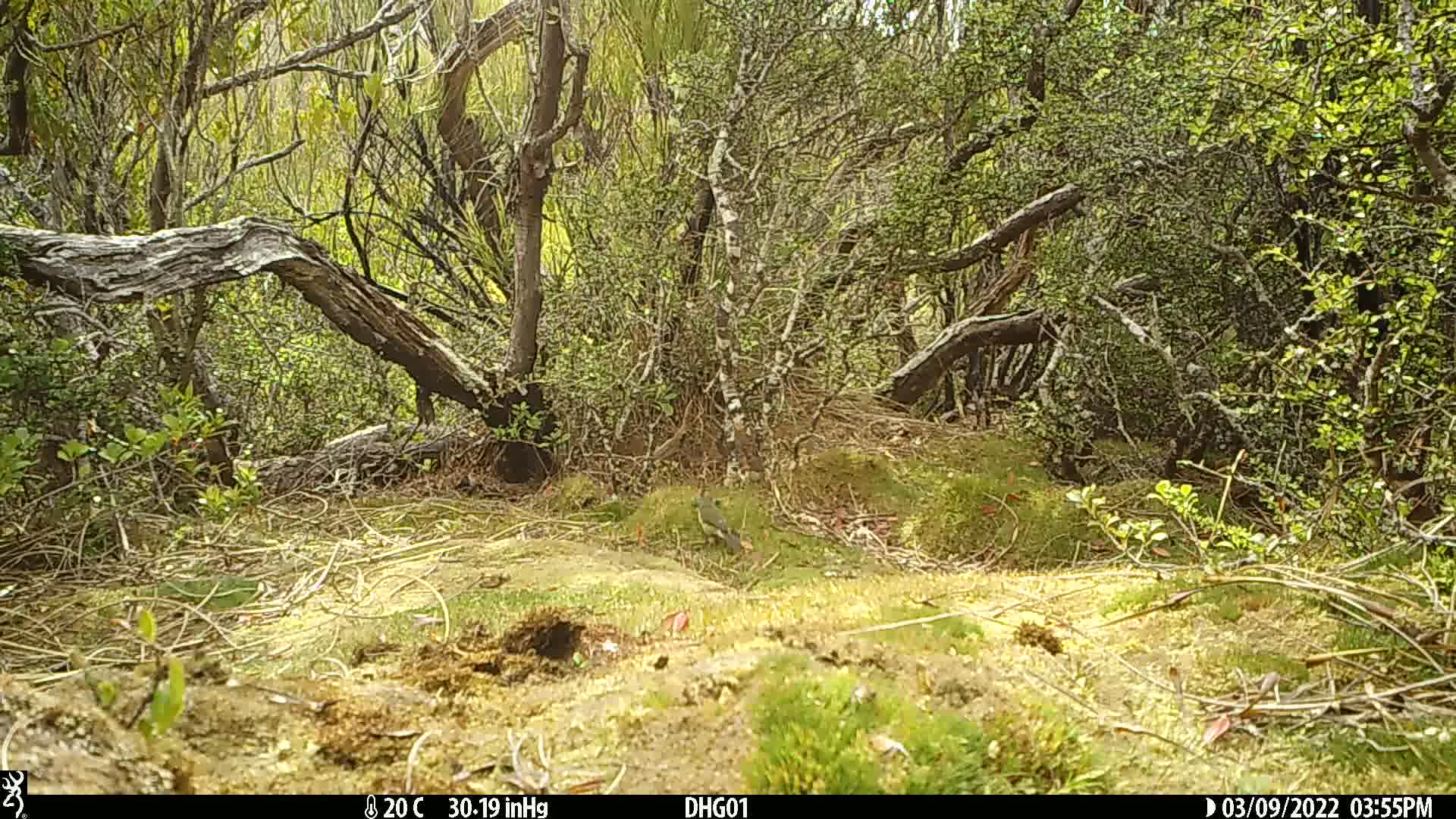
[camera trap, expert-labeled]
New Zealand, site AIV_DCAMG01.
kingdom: Animalia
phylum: Chordata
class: Aves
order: Passeriformes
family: Meliphagidae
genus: Anthornis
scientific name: Anthornis melanura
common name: new zealand bellbird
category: bellbird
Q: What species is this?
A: Bellbird (new zealand bellbird) (Anthornis melanura).